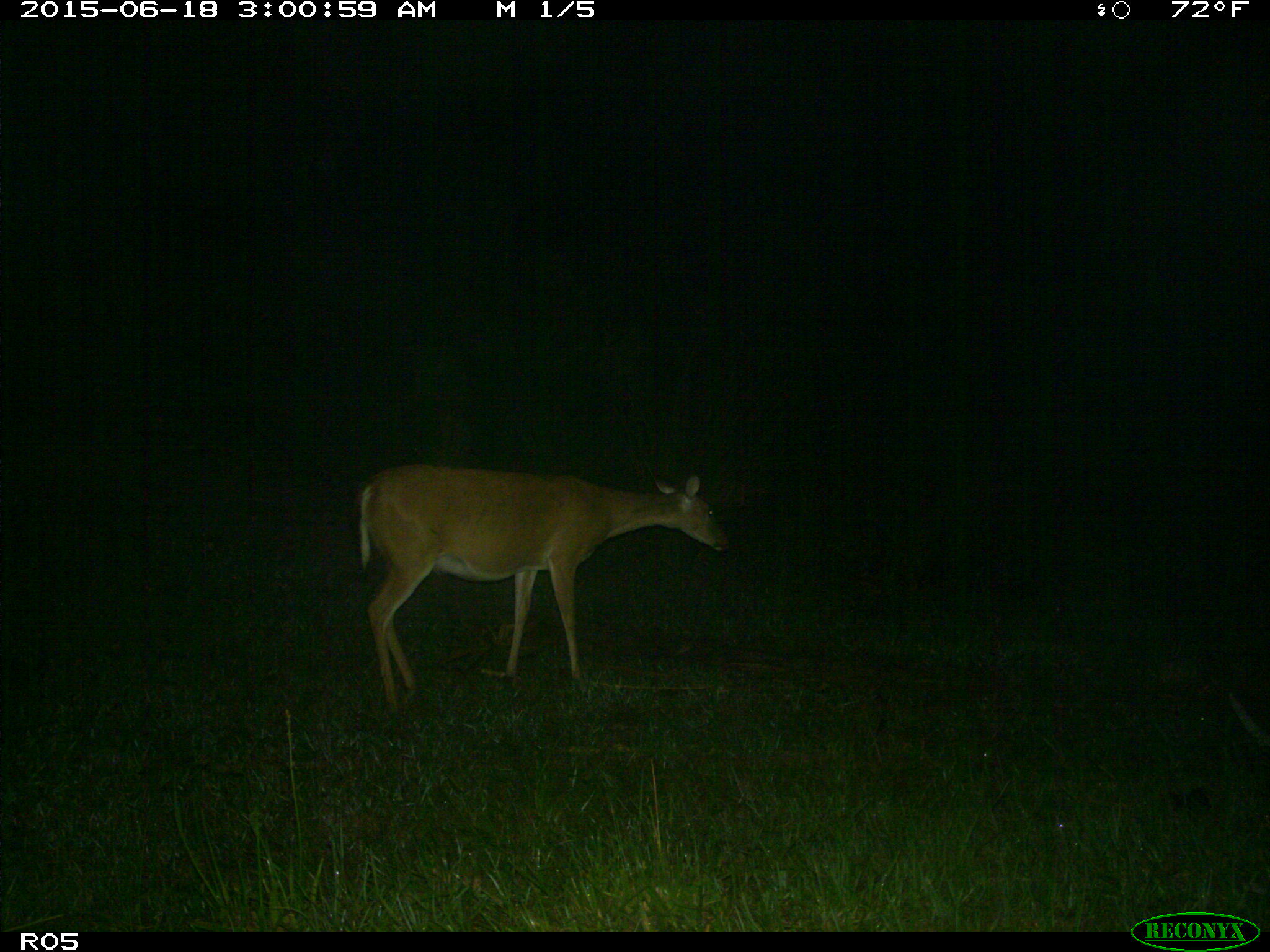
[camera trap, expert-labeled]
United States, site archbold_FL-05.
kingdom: Animalia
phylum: Chordata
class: Mammalia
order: Artiodactyla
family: Cervidae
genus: Odocoileus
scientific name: Odocoileus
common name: deer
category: unidentified deer